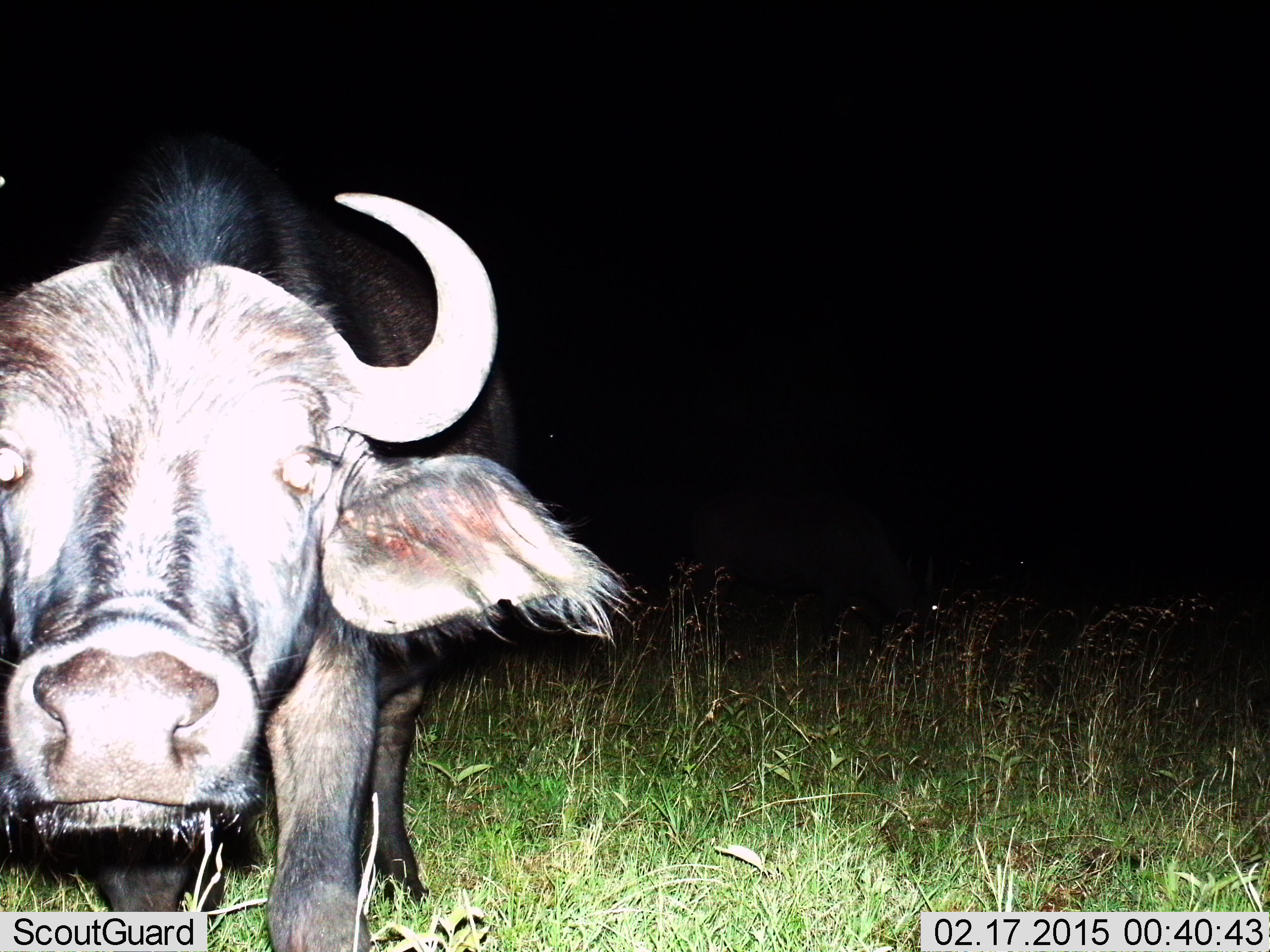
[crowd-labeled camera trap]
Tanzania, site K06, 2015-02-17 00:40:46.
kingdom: Animalia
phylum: Chordata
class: Mammalia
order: Artiodactyla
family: Bovidae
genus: Syncerus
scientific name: Syncerus caffer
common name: cape buffalo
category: buffalo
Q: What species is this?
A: Buffalo (cape buffalo) (Syncerus caffer).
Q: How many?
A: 1.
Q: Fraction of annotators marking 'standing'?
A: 80%.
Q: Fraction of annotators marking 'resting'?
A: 0%.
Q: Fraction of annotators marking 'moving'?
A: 0%.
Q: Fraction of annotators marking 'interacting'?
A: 20%.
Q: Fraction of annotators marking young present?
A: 0%.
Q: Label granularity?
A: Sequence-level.